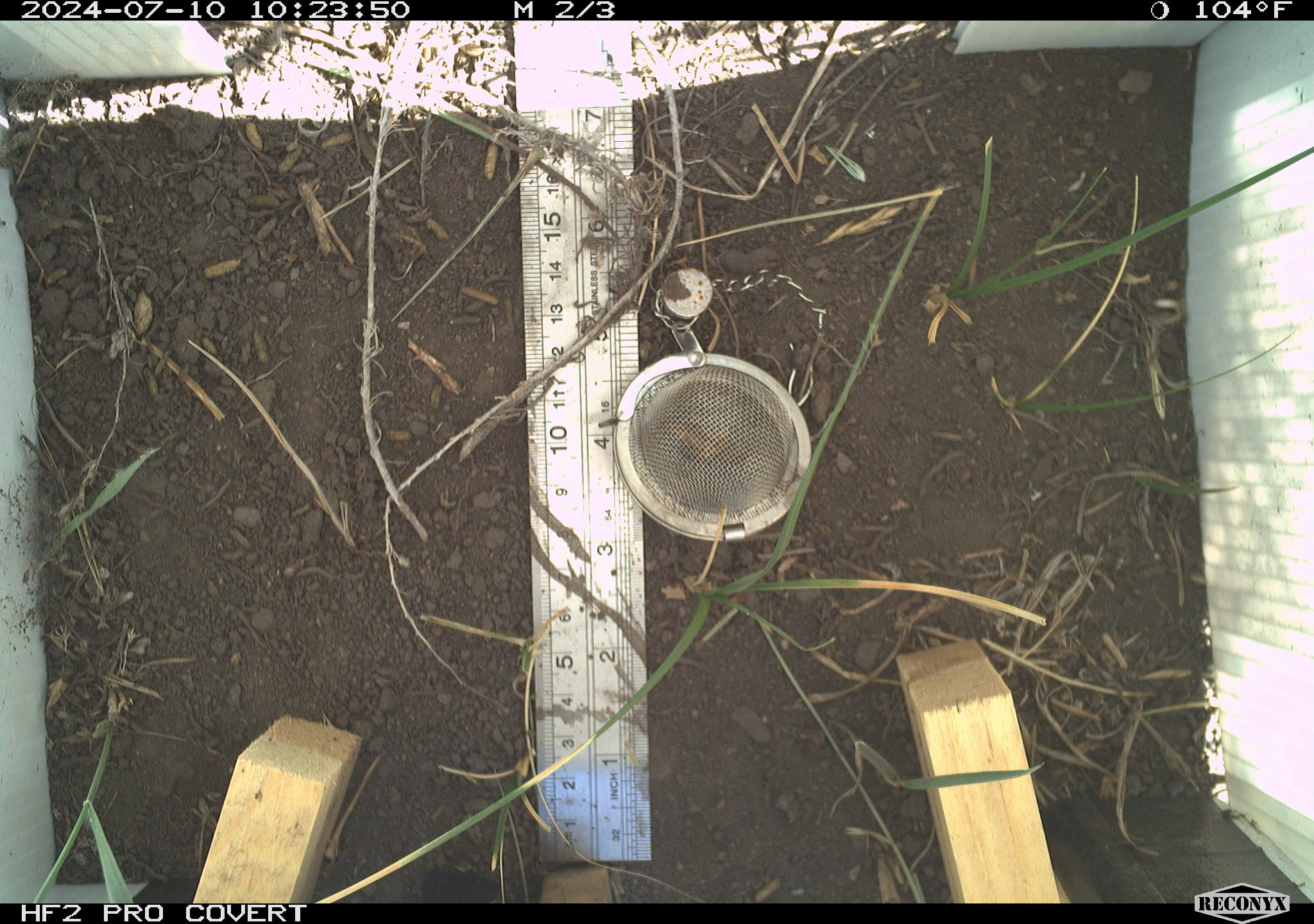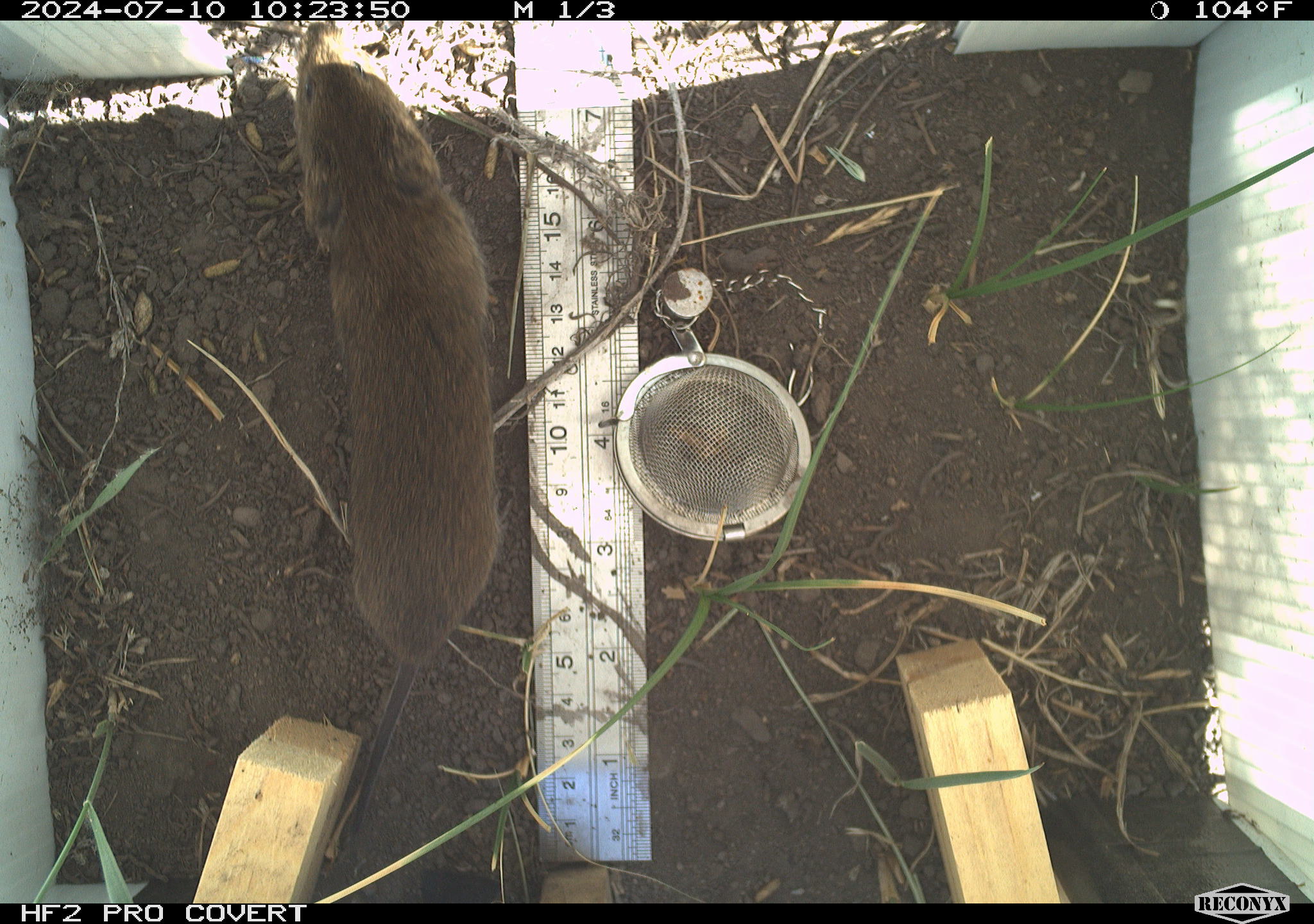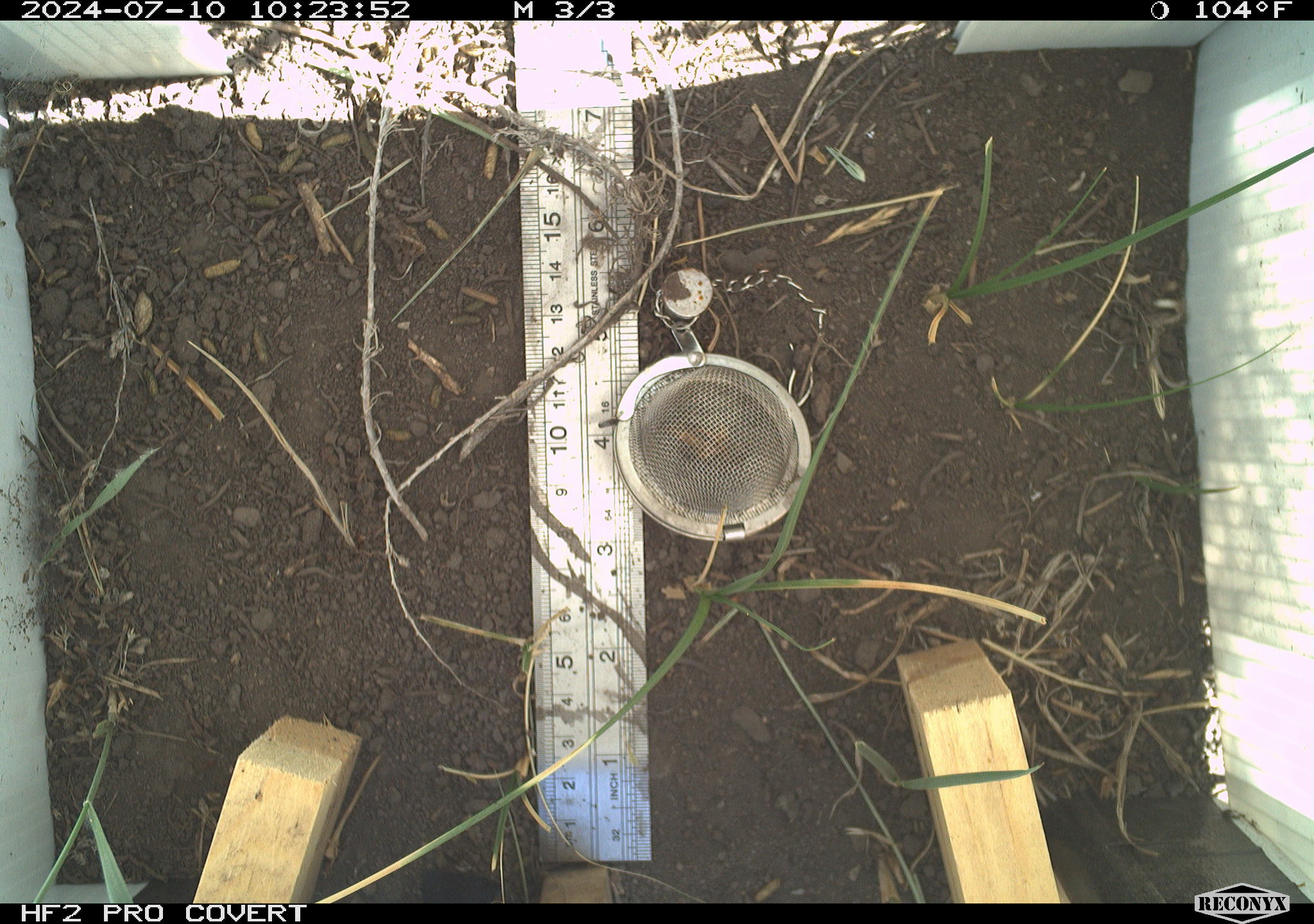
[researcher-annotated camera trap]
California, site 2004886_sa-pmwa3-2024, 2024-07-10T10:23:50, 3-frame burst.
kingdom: Animalia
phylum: Chordata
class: Mammalia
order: Rodentia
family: Cricetidae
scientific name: Arvicolinae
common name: voles, lemmings, and muskrats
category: arvicolinae subfamily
Arvicolinae subfamily (voles, lemmings, and muskrats) (Arvicolinae).